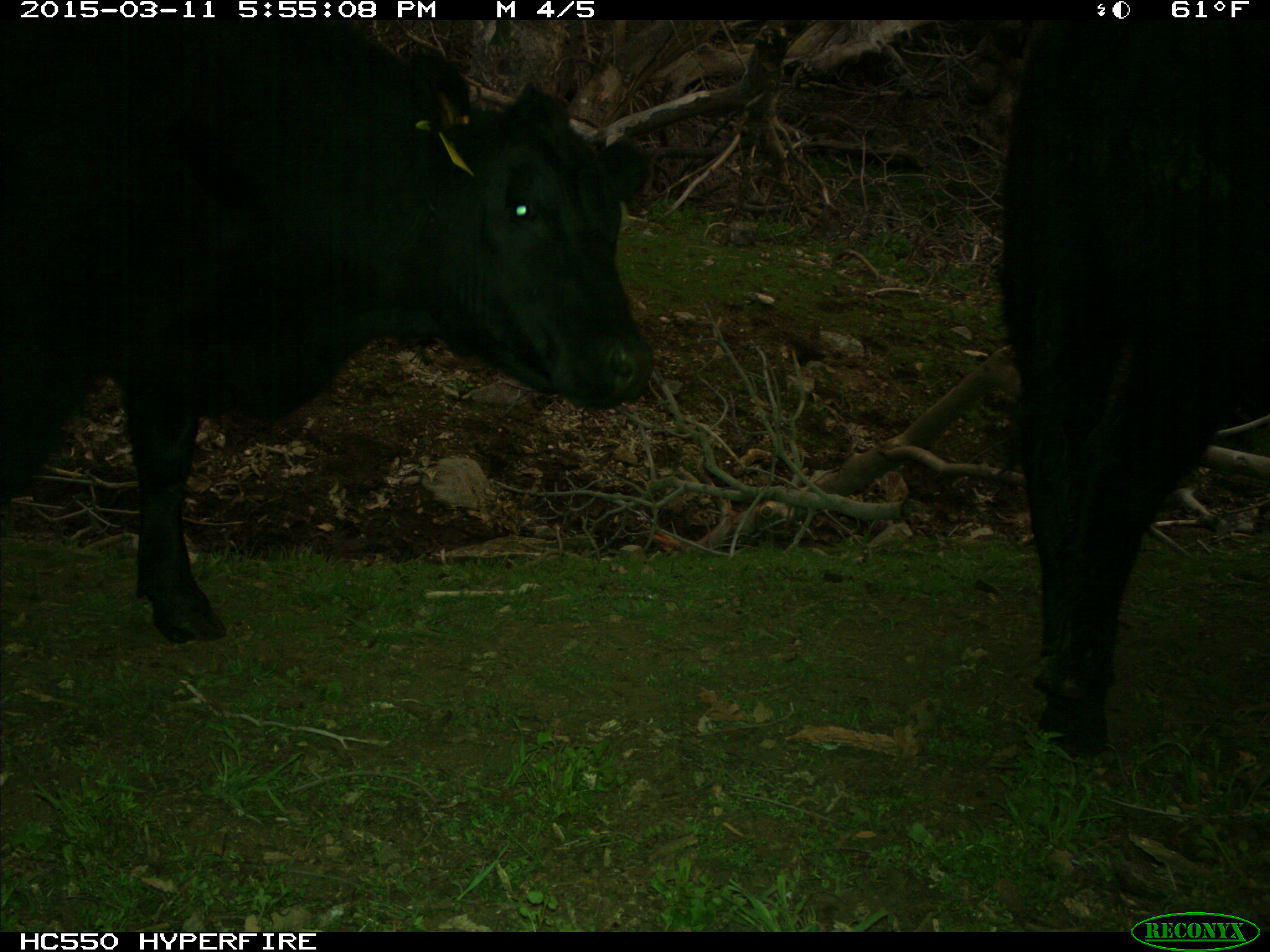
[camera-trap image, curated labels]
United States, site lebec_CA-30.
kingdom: Animalia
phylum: Chordata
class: Mammalia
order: Artiodactyla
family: Bovidae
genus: Bos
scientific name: Bos taurus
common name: domestic cow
Bos taurus (domestic cow).